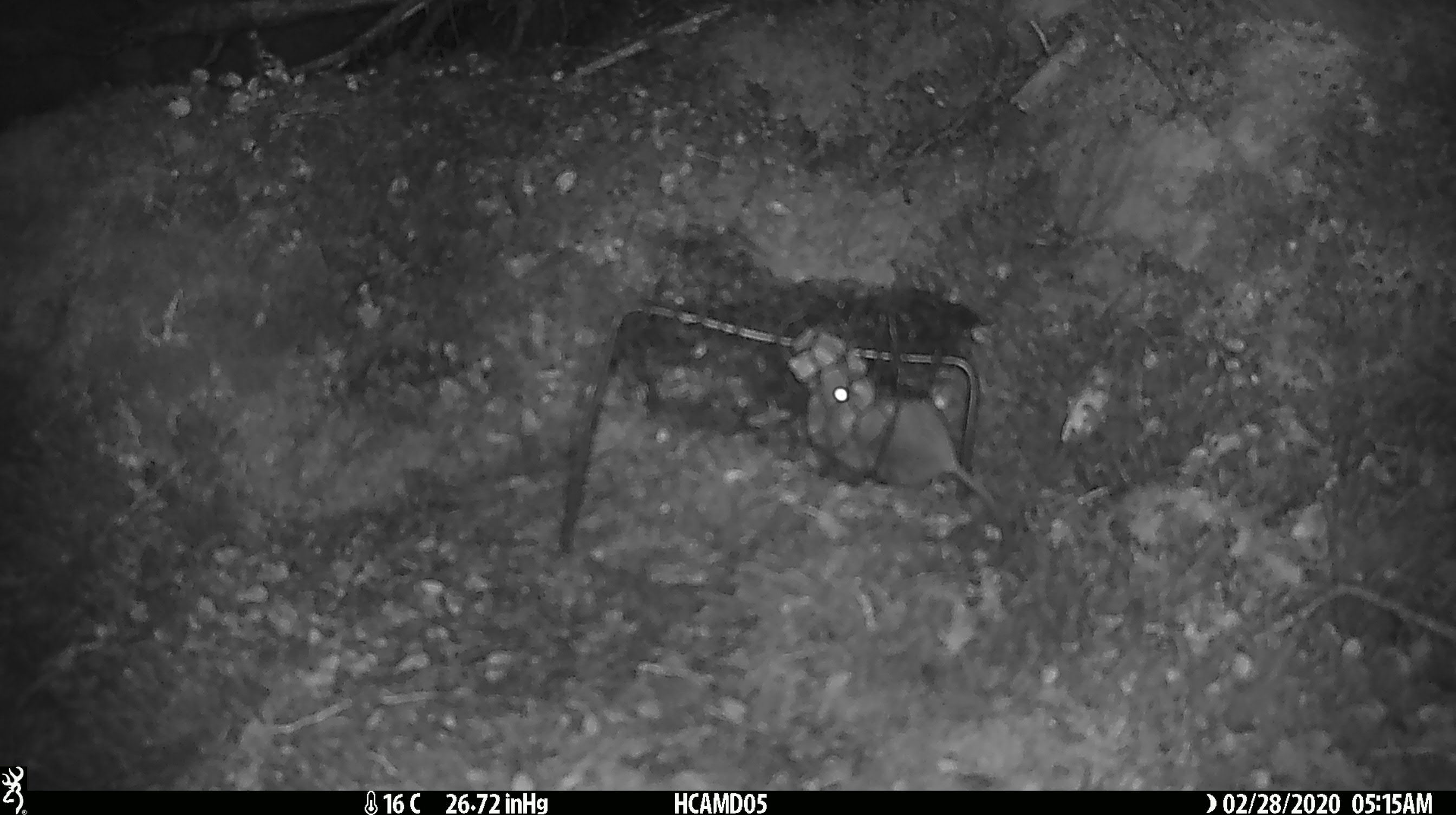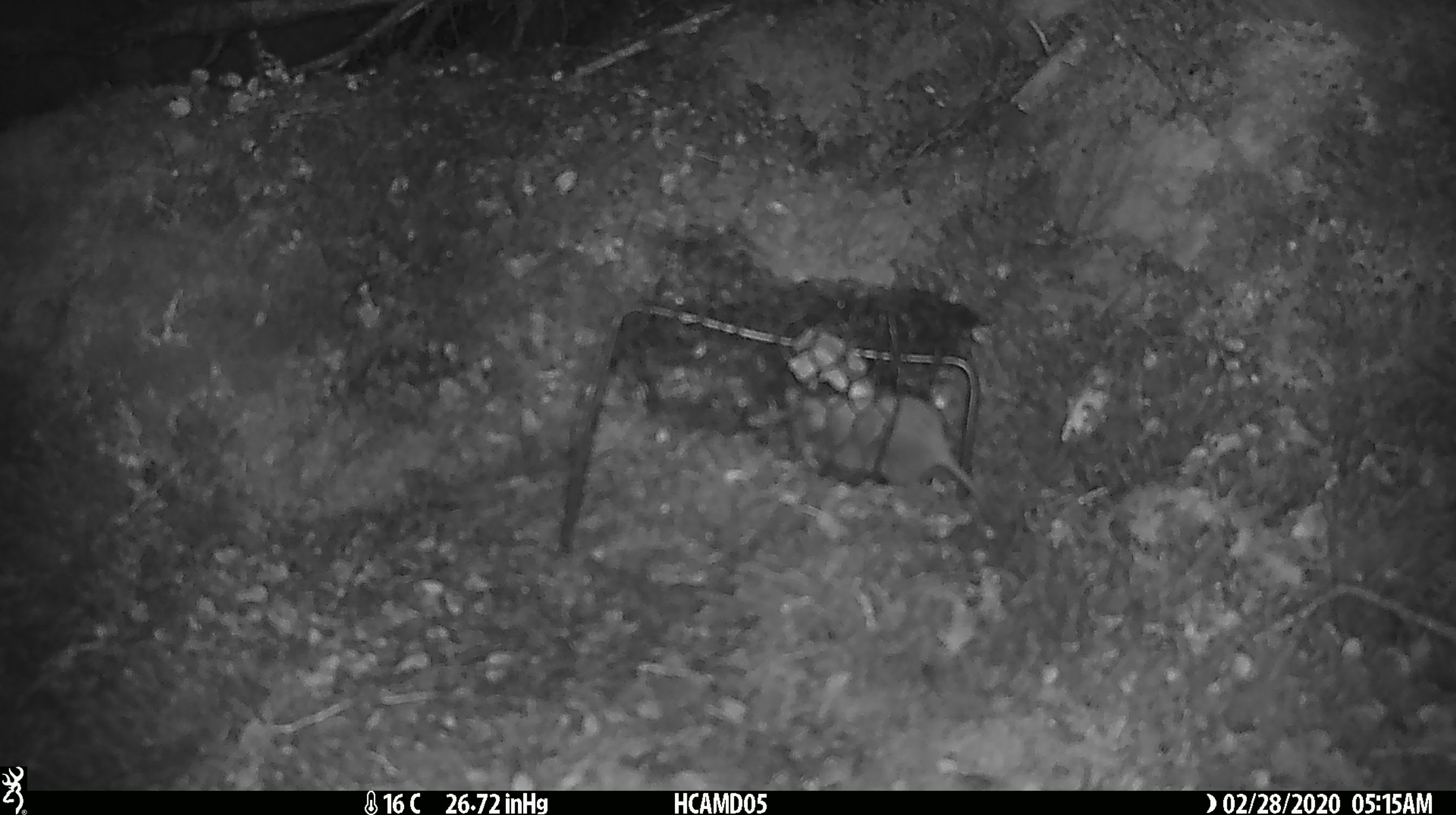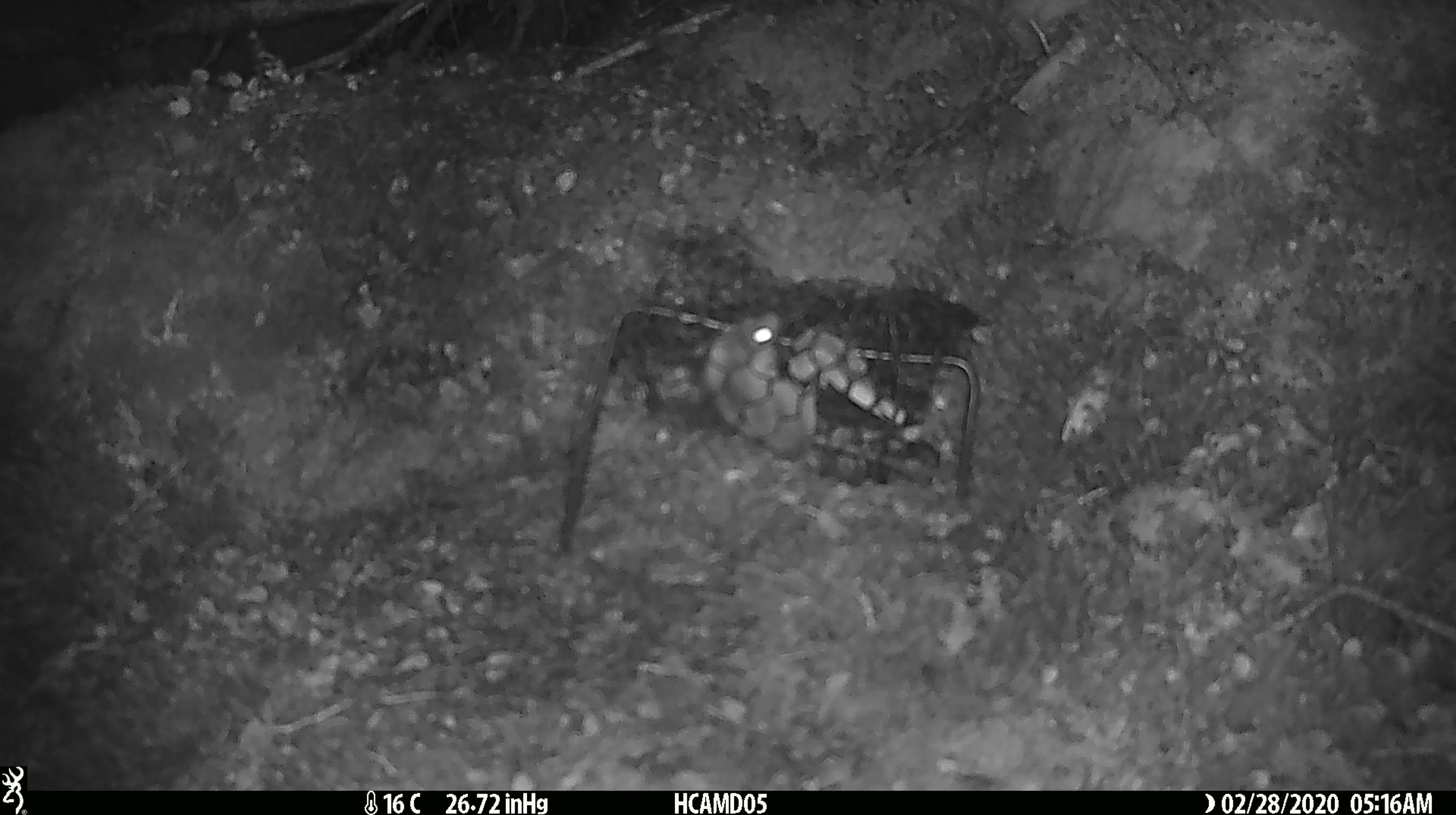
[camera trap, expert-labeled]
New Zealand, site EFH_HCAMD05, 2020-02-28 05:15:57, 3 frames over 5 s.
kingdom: Animalia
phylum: Chordata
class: Mammalia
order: Rodentia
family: Muridae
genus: Mus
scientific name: Mus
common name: mouse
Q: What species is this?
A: Mouse (Mus).